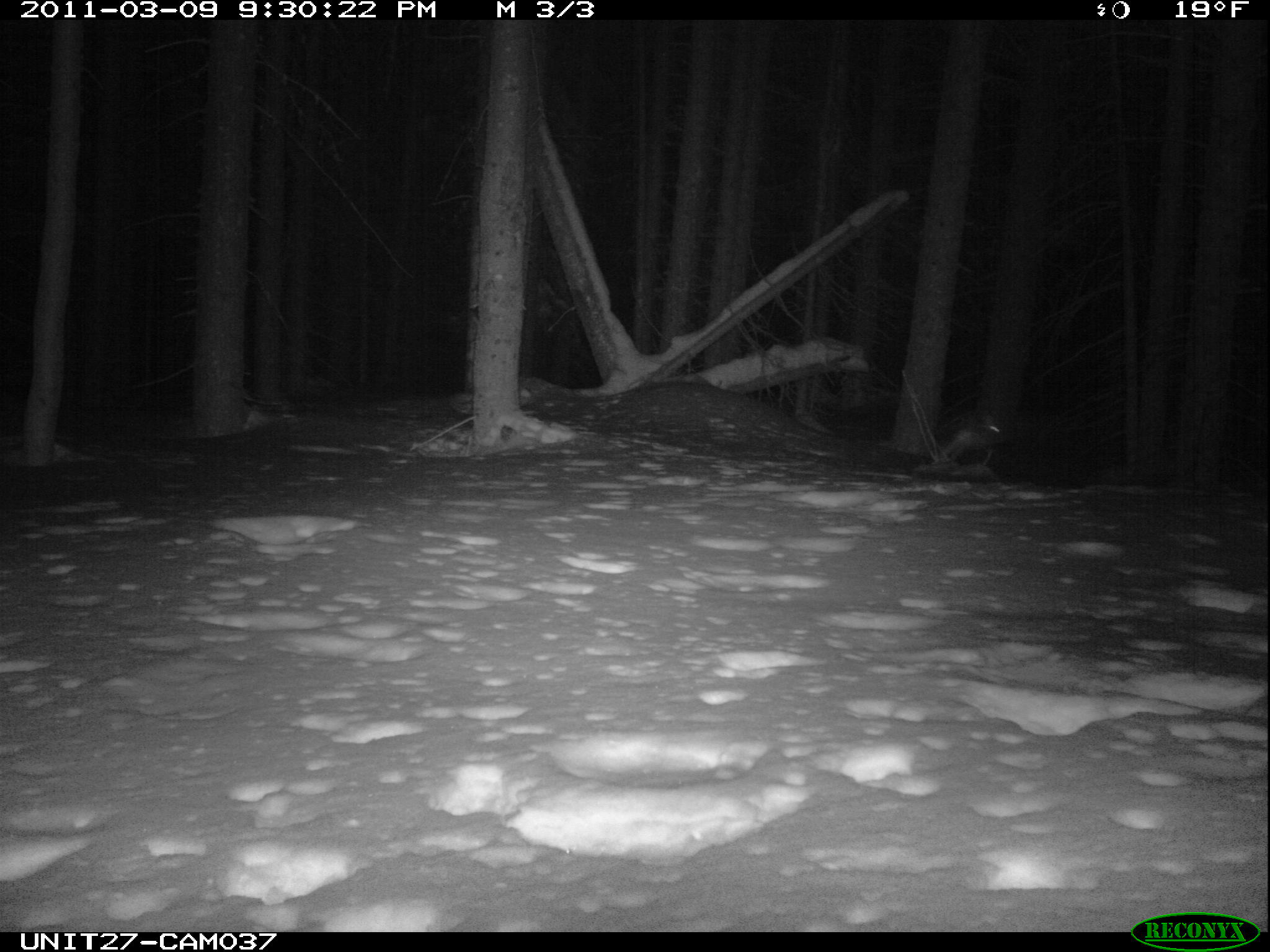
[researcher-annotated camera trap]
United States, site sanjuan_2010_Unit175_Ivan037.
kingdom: Animalia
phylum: Chordata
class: Mammalia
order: Lagomorpha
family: Leporidae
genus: Lepus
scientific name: Lepus americanus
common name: snowshoe hare